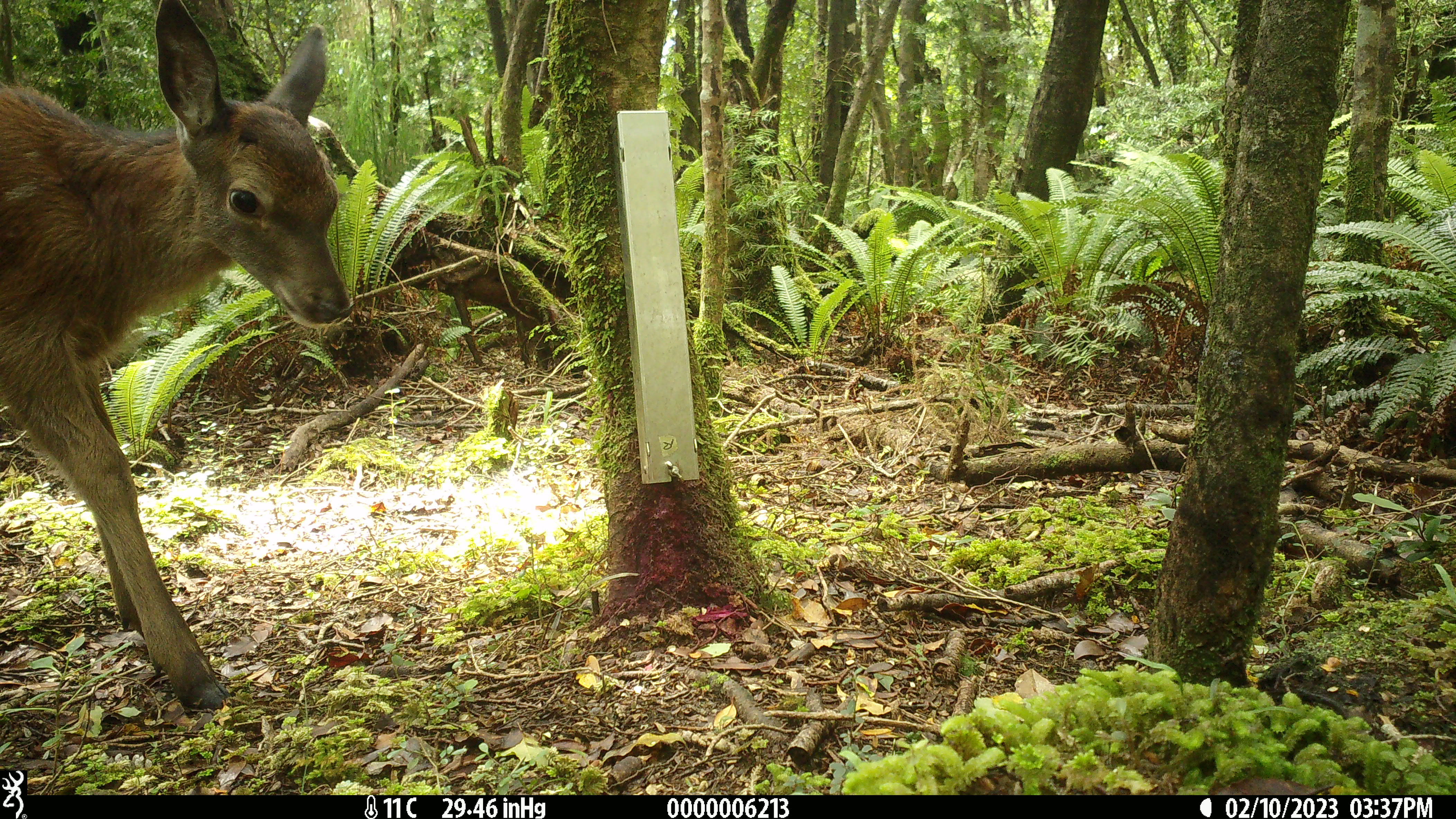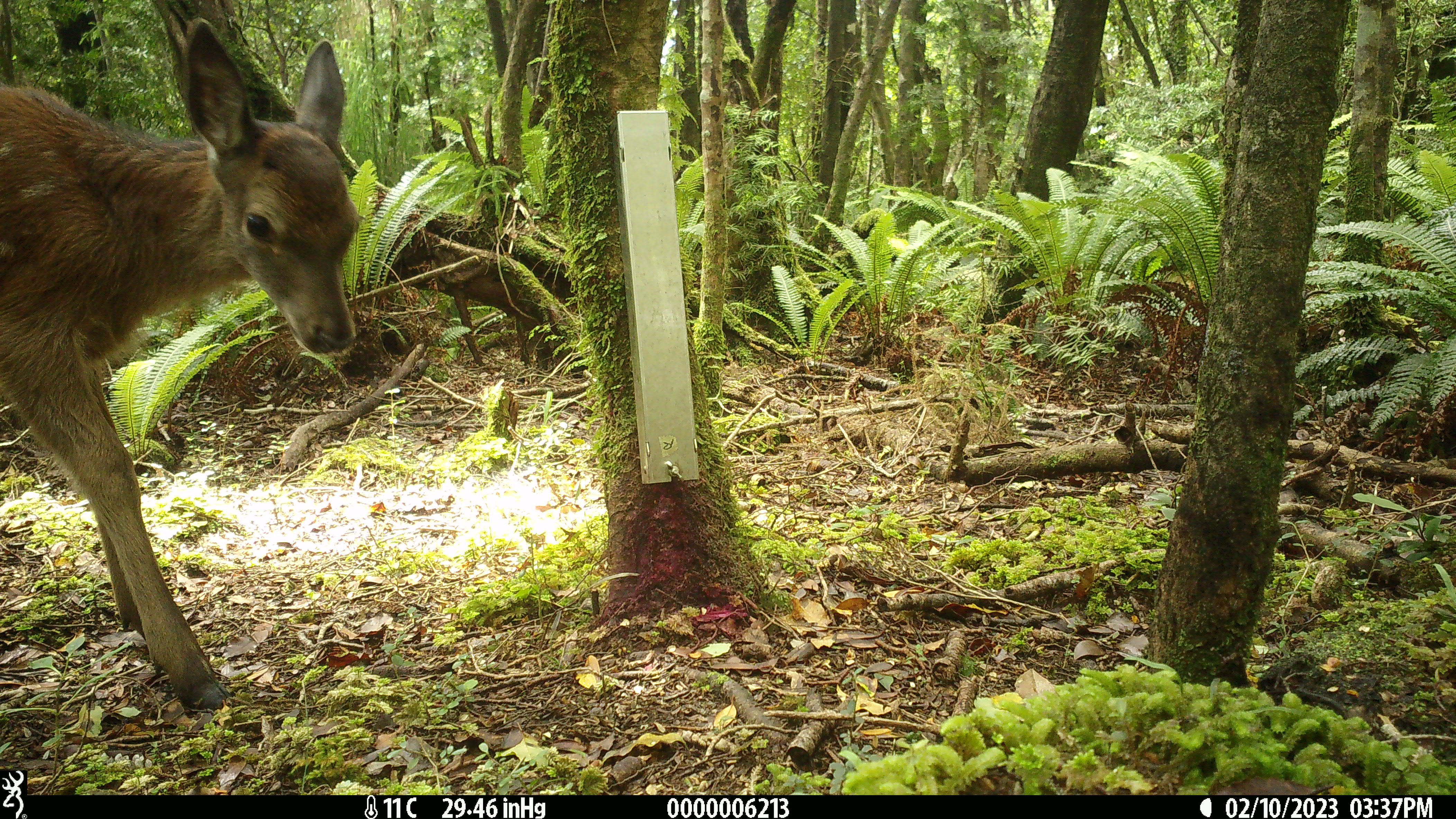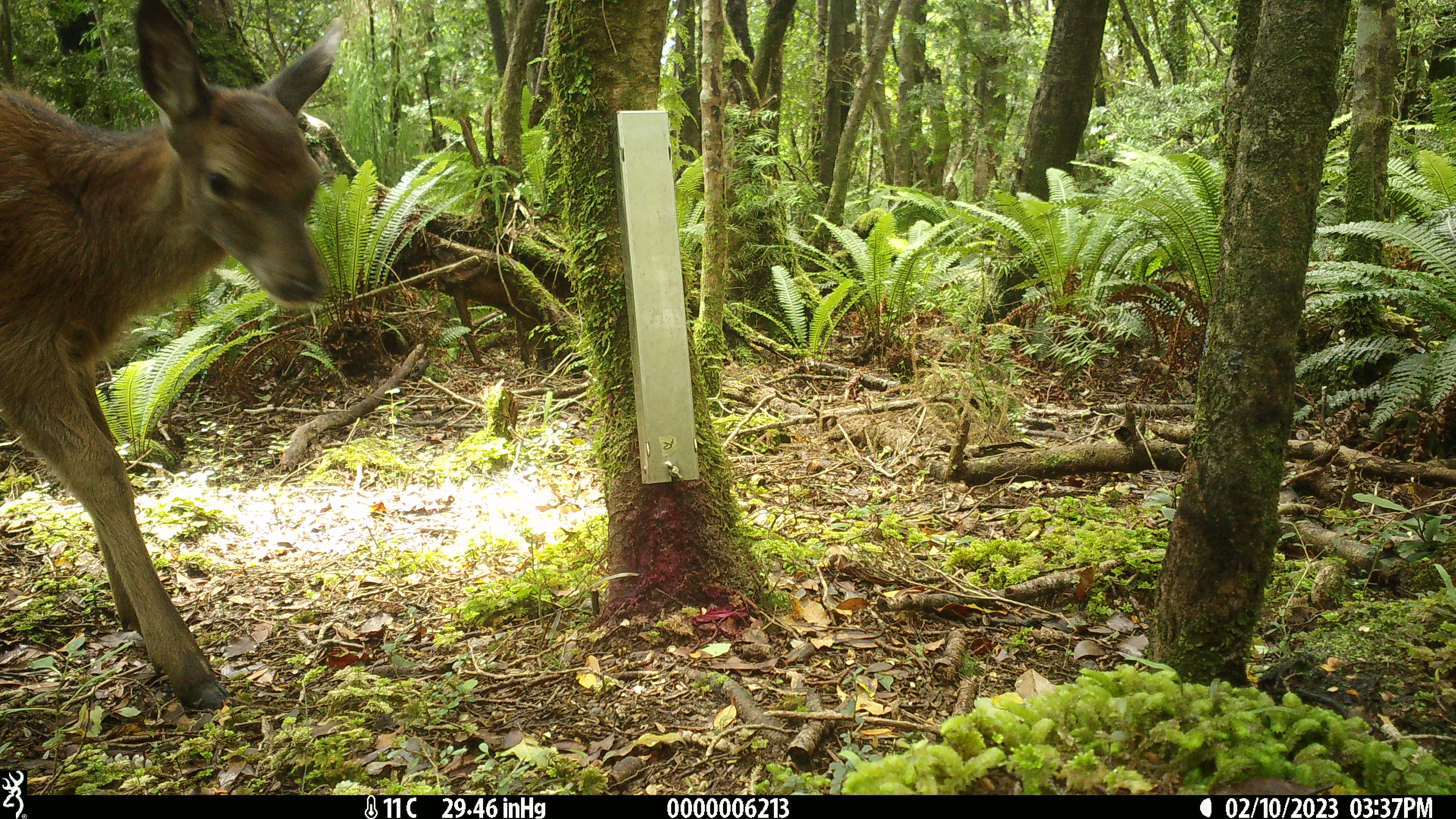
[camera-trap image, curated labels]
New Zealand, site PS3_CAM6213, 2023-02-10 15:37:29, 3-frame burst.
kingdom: Animalia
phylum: Chordata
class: Mammalia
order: Artiodactyla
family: Cervidae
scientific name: Cervidae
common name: deer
Deer (Cervidae).